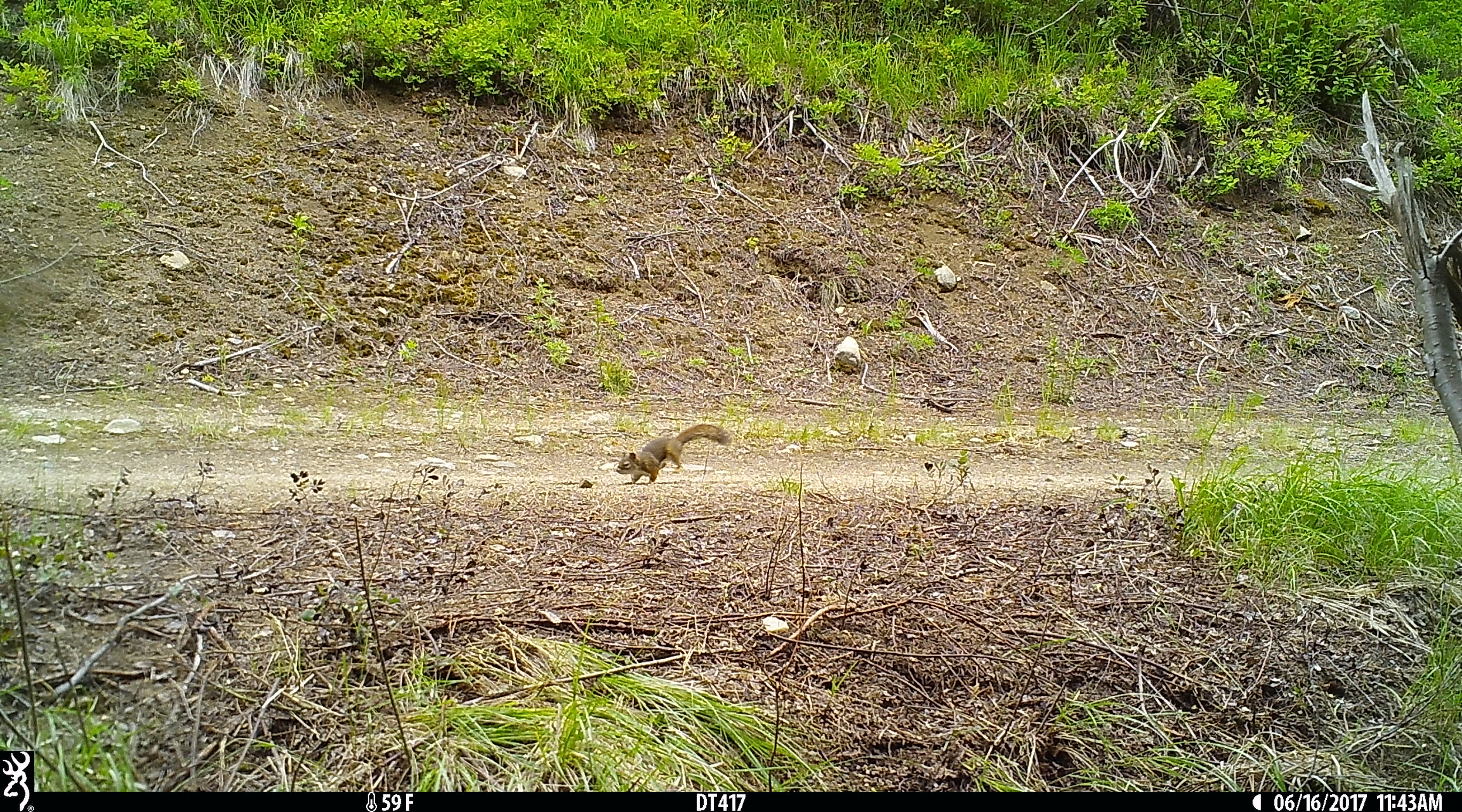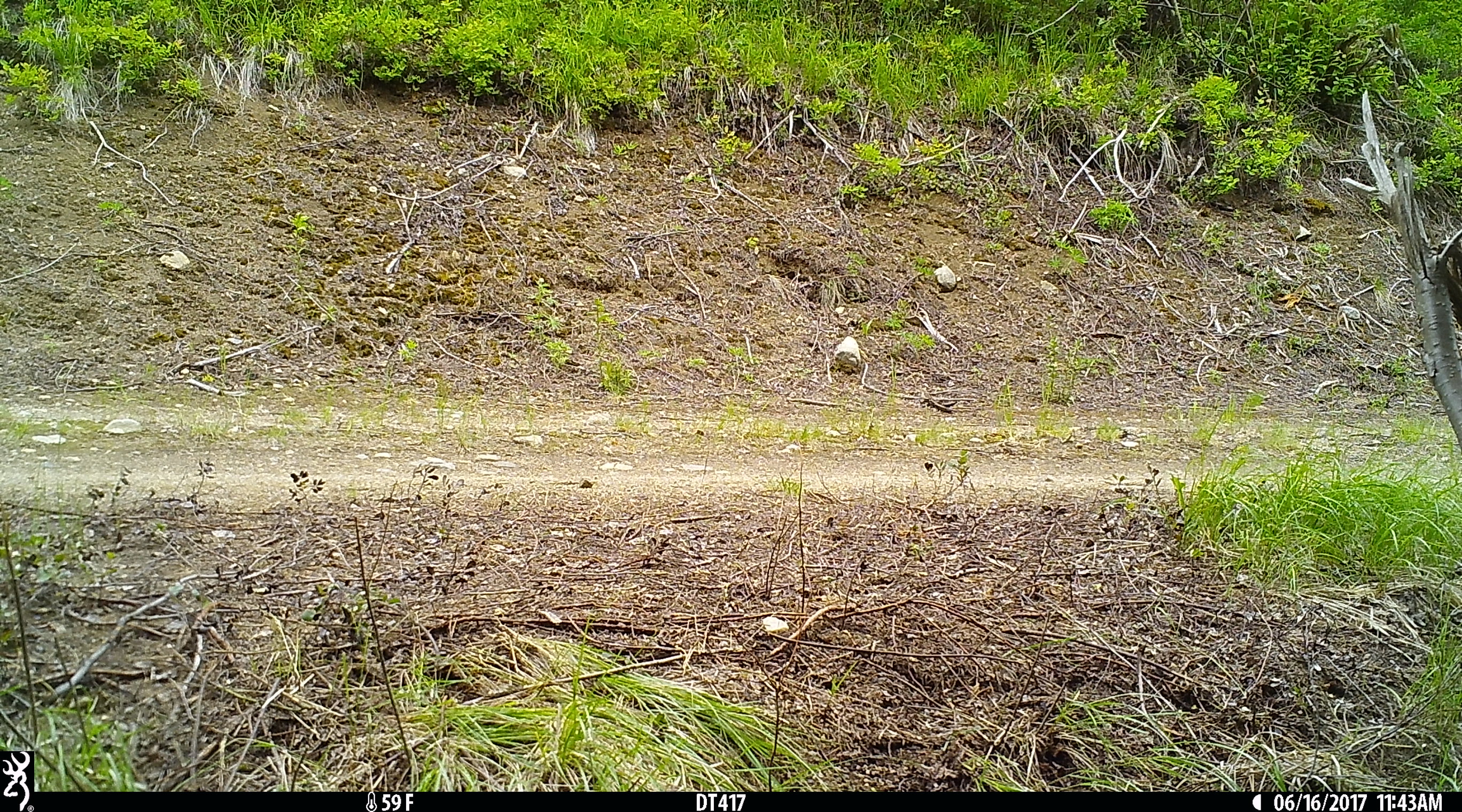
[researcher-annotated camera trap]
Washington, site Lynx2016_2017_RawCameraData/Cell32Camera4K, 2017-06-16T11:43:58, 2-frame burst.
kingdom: Animalia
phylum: Chordata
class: Mammalia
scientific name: Mammalia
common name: small mammal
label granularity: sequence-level